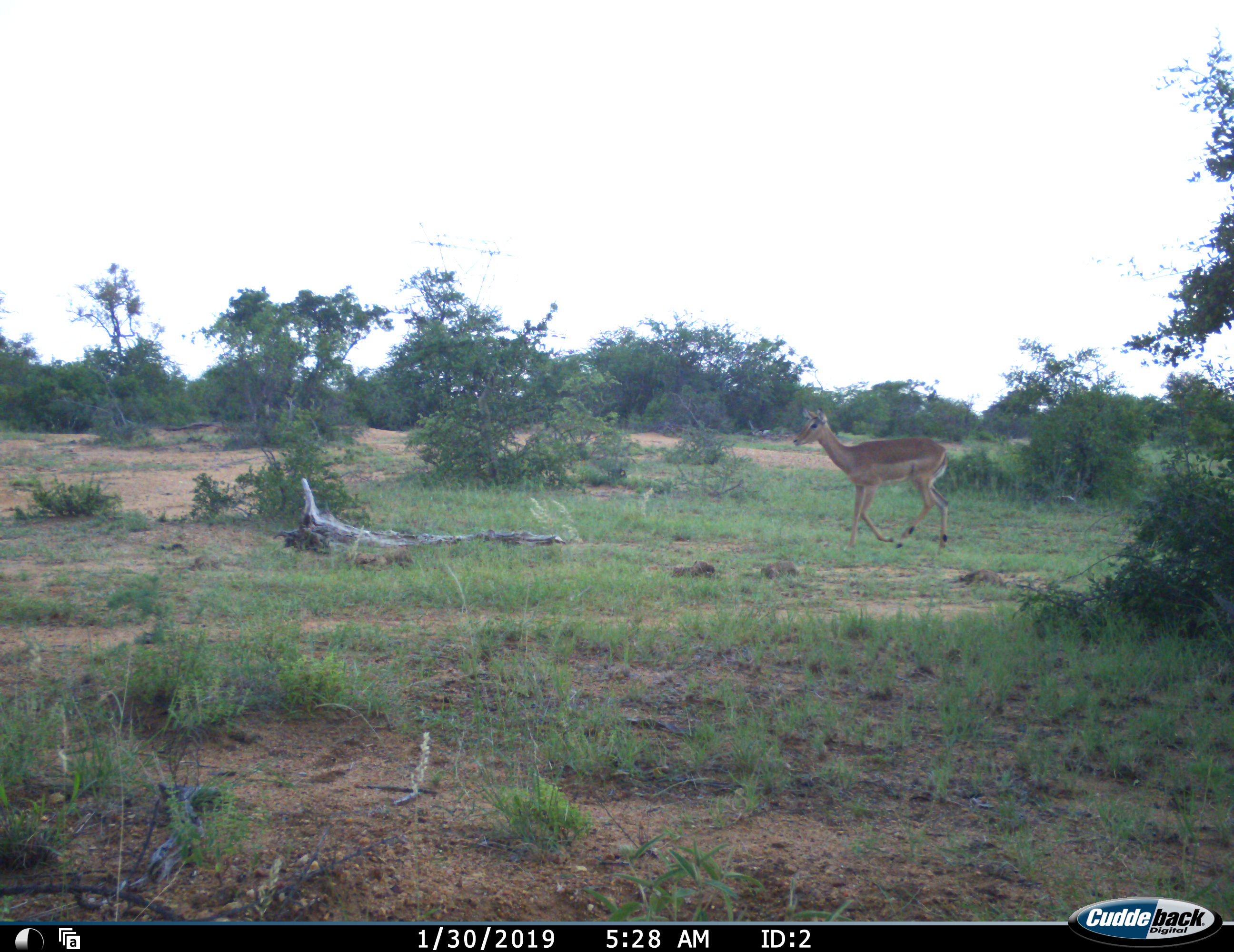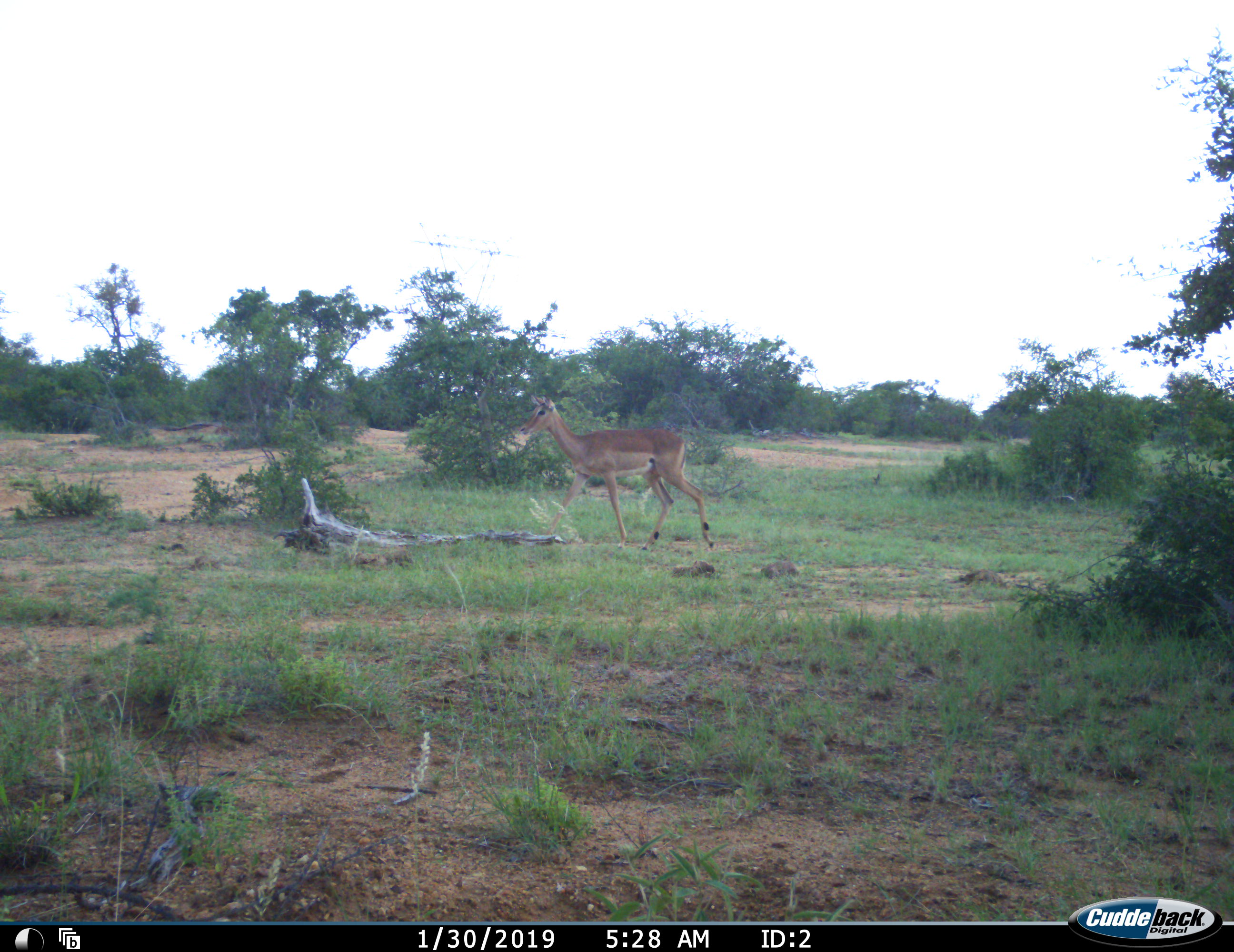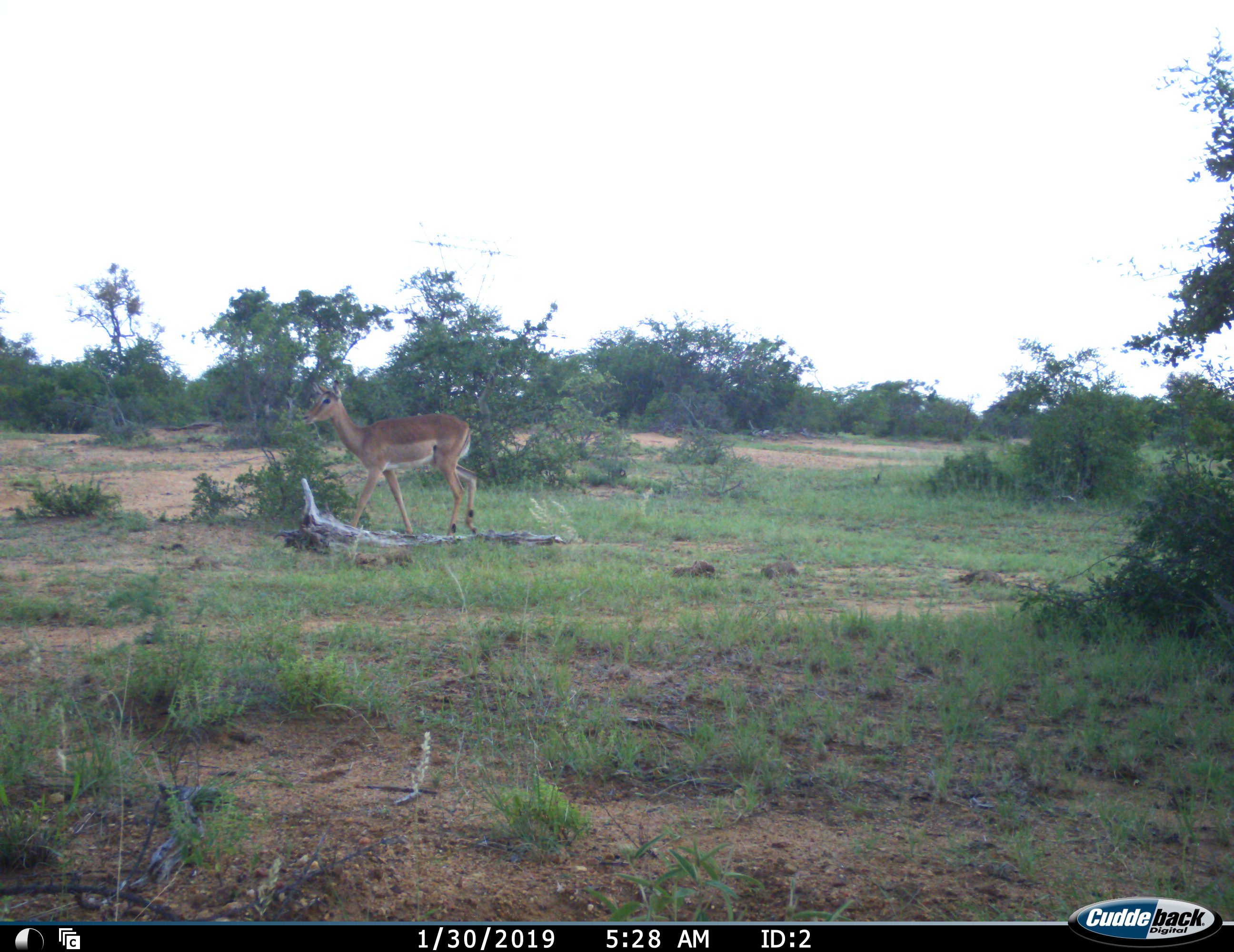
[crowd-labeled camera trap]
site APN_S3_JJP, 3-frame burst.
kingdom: Animalia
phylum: Chordata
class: Mammalia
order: Artiodactyla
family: Bovidae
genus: Aepyceros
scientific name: Aepyceros melampus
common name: impala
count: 1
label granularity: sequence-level